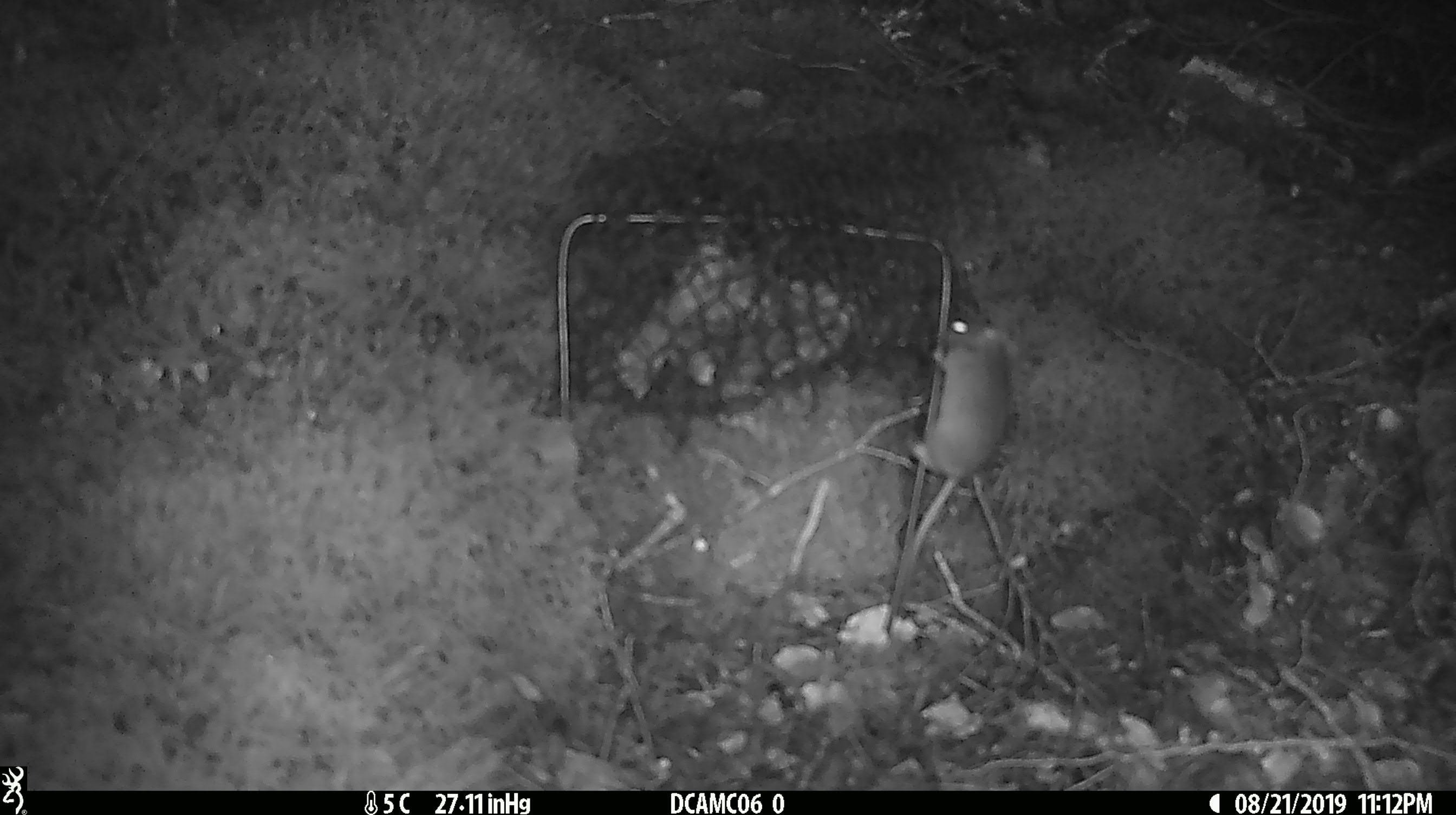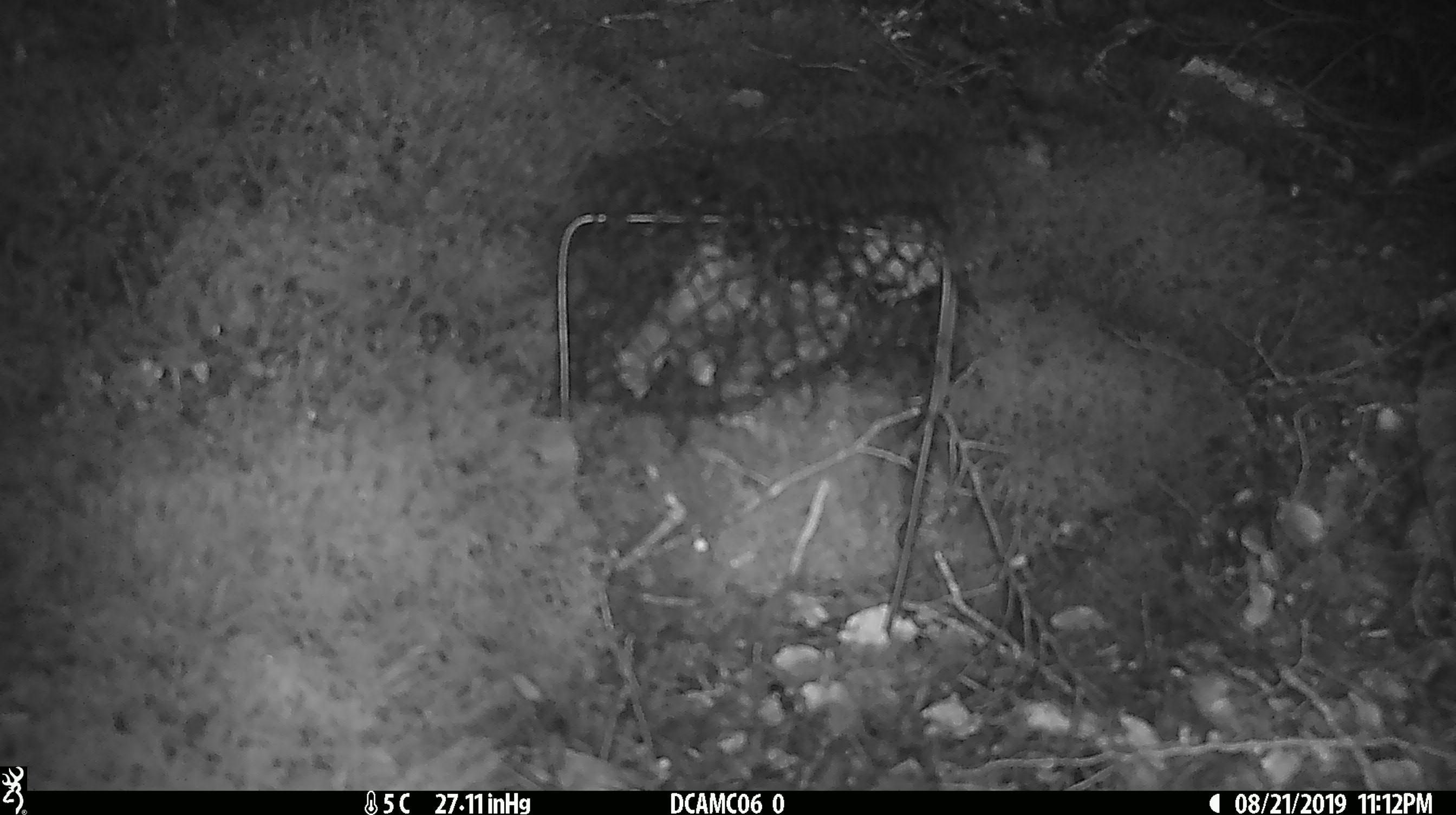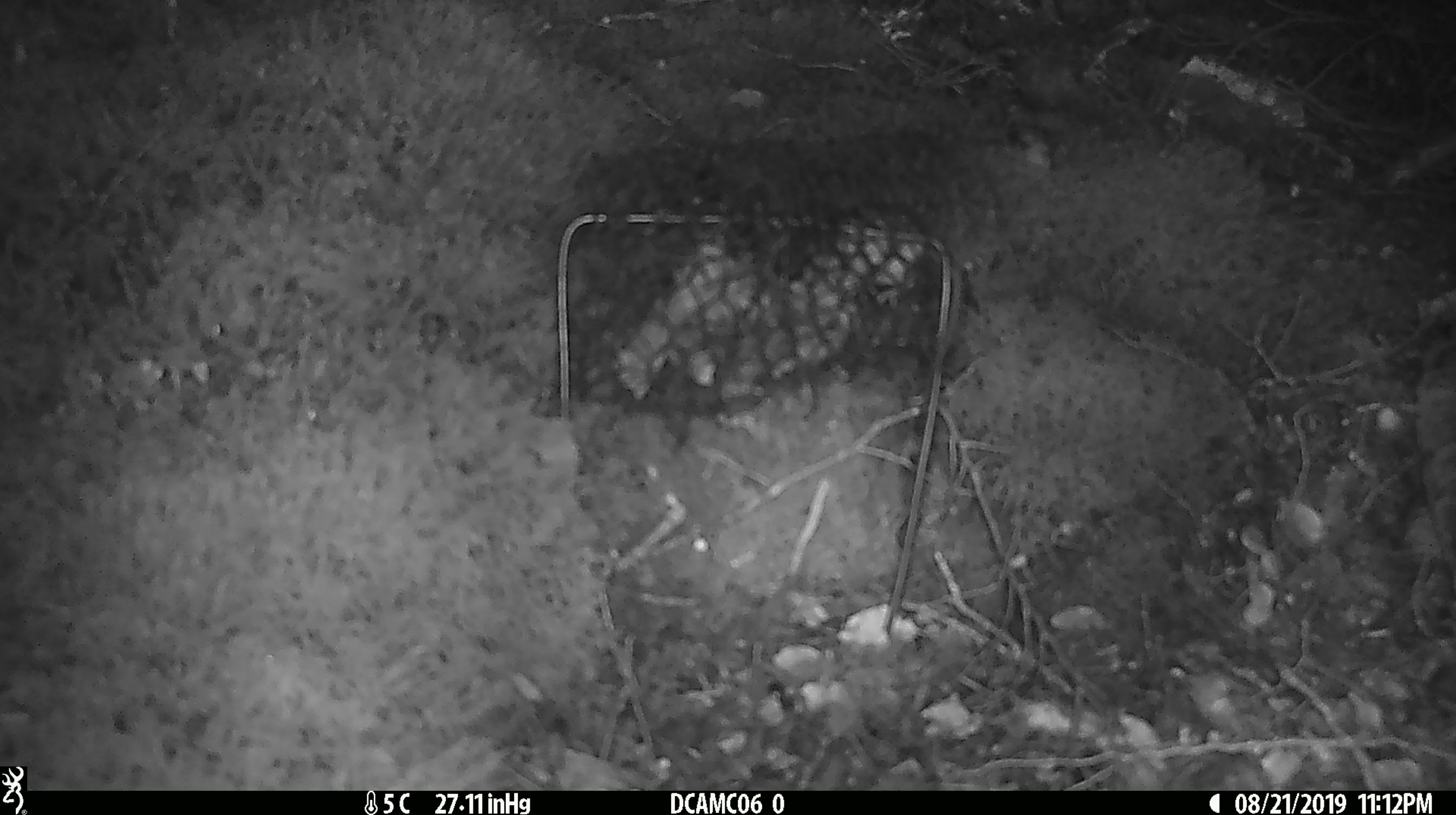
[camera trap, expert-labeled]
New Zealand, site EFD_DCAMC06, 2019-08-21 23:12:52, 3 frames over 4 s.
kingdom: Animalia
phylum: Chordata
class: Mammalia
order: Rodentia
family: Muridae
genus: Mus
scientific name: Mus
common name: mouse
Mouse (Mus).